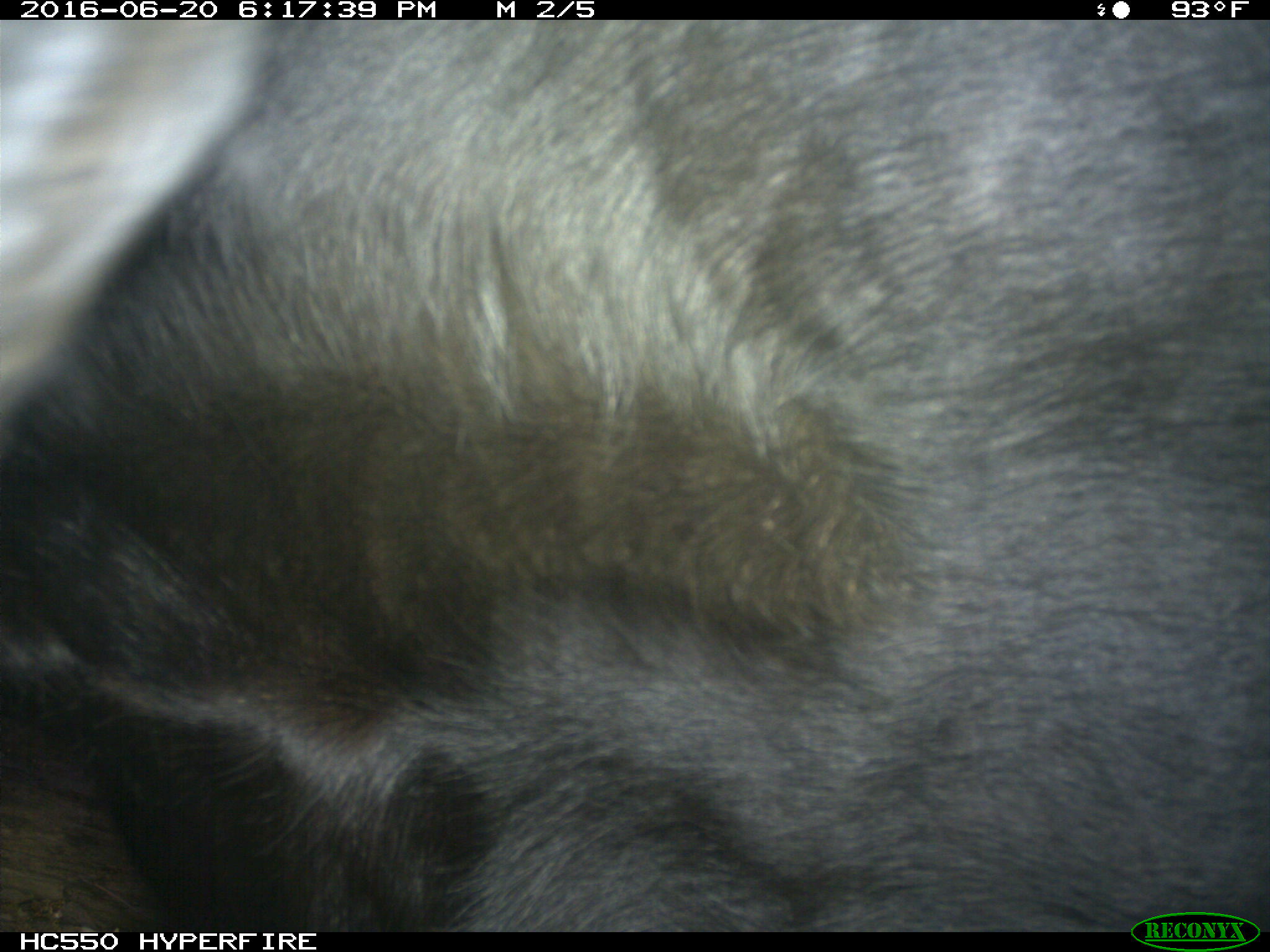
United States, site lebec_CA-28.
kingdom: Animalia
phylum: Chordata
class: Mammalia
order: Artiodactyla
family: Bovidae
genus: Bos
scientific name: Bos taurus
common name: domestic cow